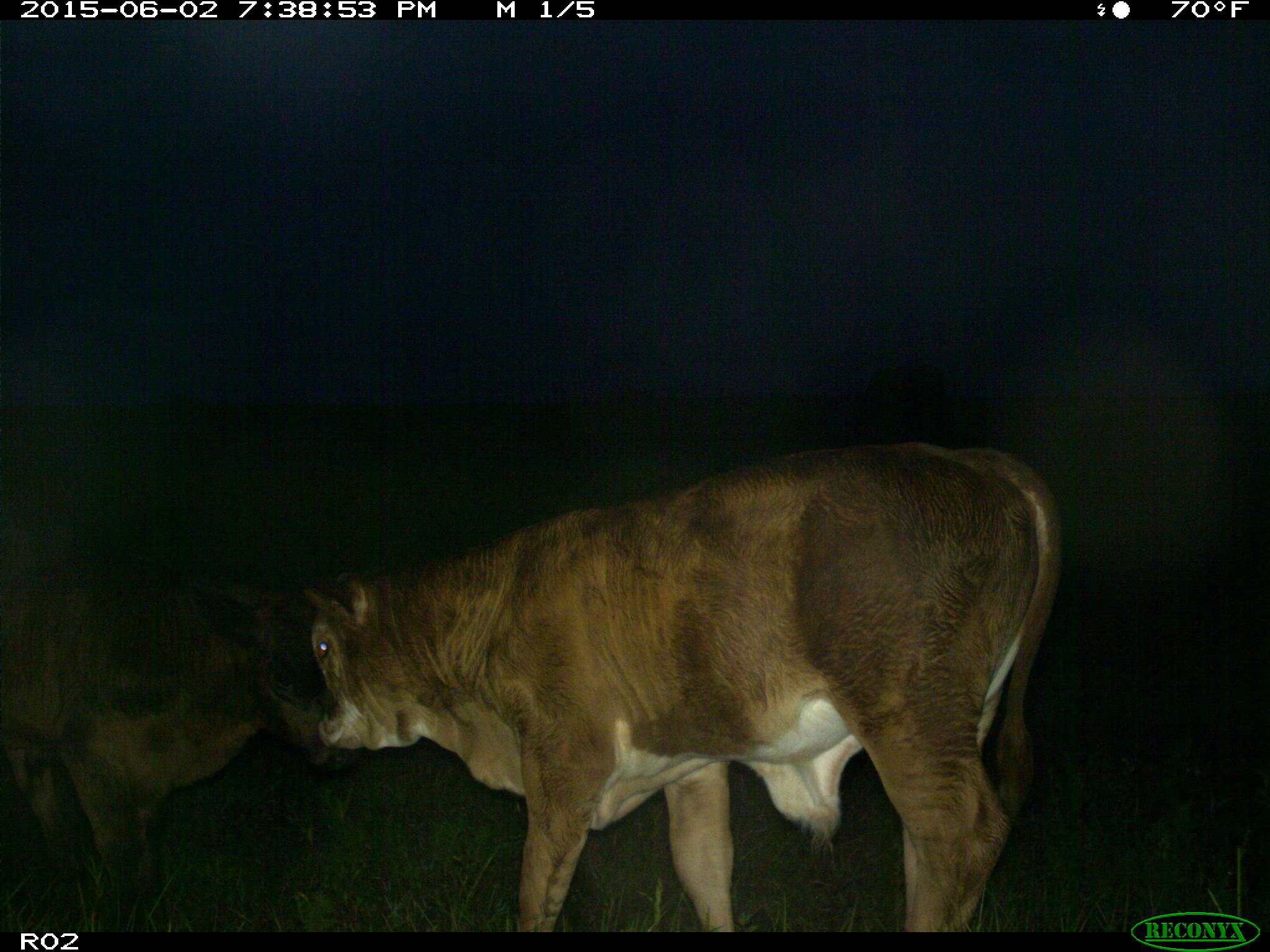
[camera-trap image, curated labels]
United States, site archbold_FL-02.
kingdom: Animalia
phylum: Chordata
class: Mammalia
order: Artiodactyla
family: Bovidae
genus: Bos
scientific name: Bos taurus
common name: domestic cow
Bos taurus (domestic cow).